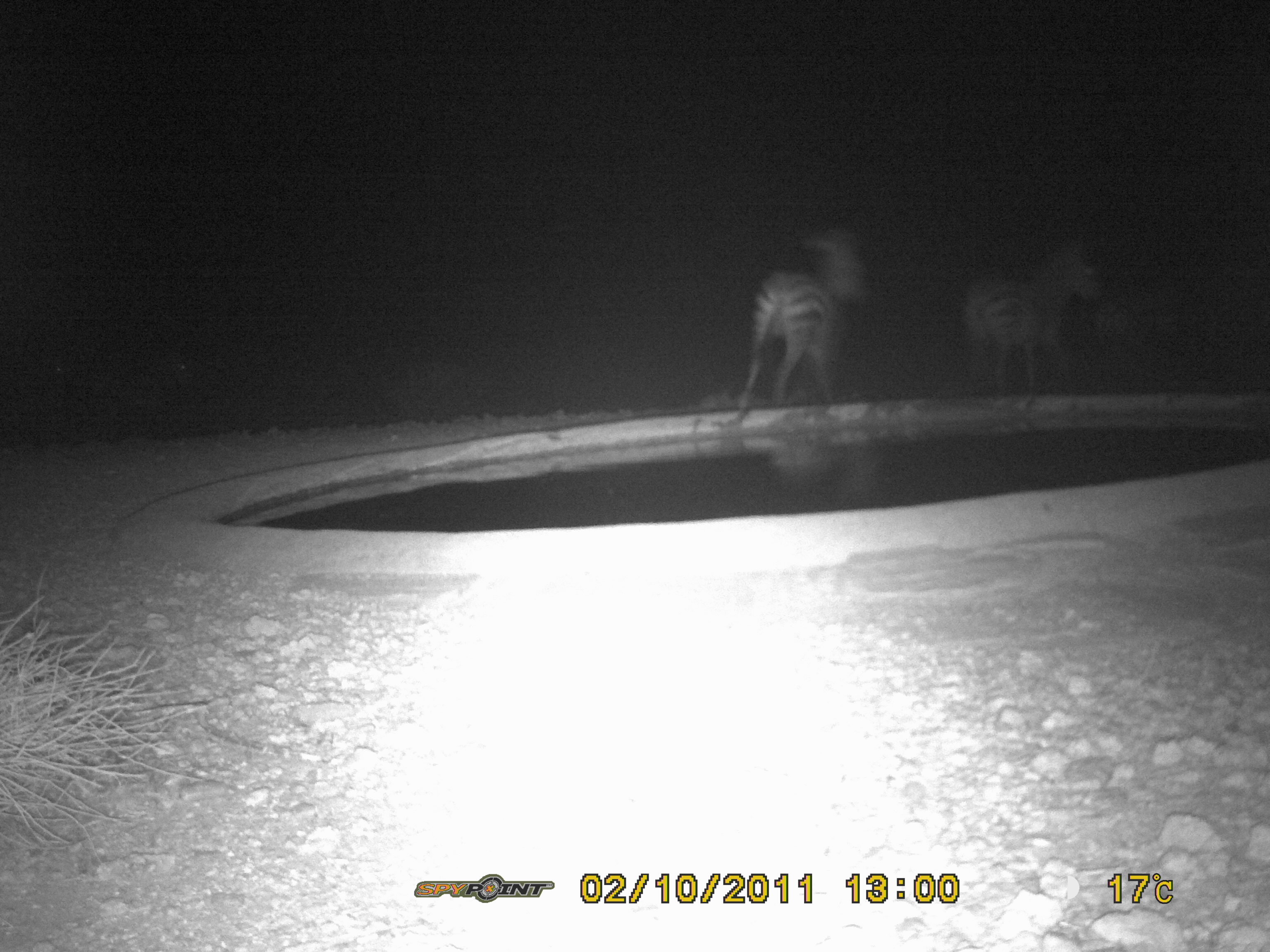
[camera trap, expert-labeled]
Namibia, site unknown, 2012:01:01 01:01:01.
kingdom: Animalia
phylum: Chordata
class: Mammalia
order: Perissodactyla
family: Equidae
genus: Equus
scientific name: Equus zebra hartmannae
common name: hartmann's mountain zebra